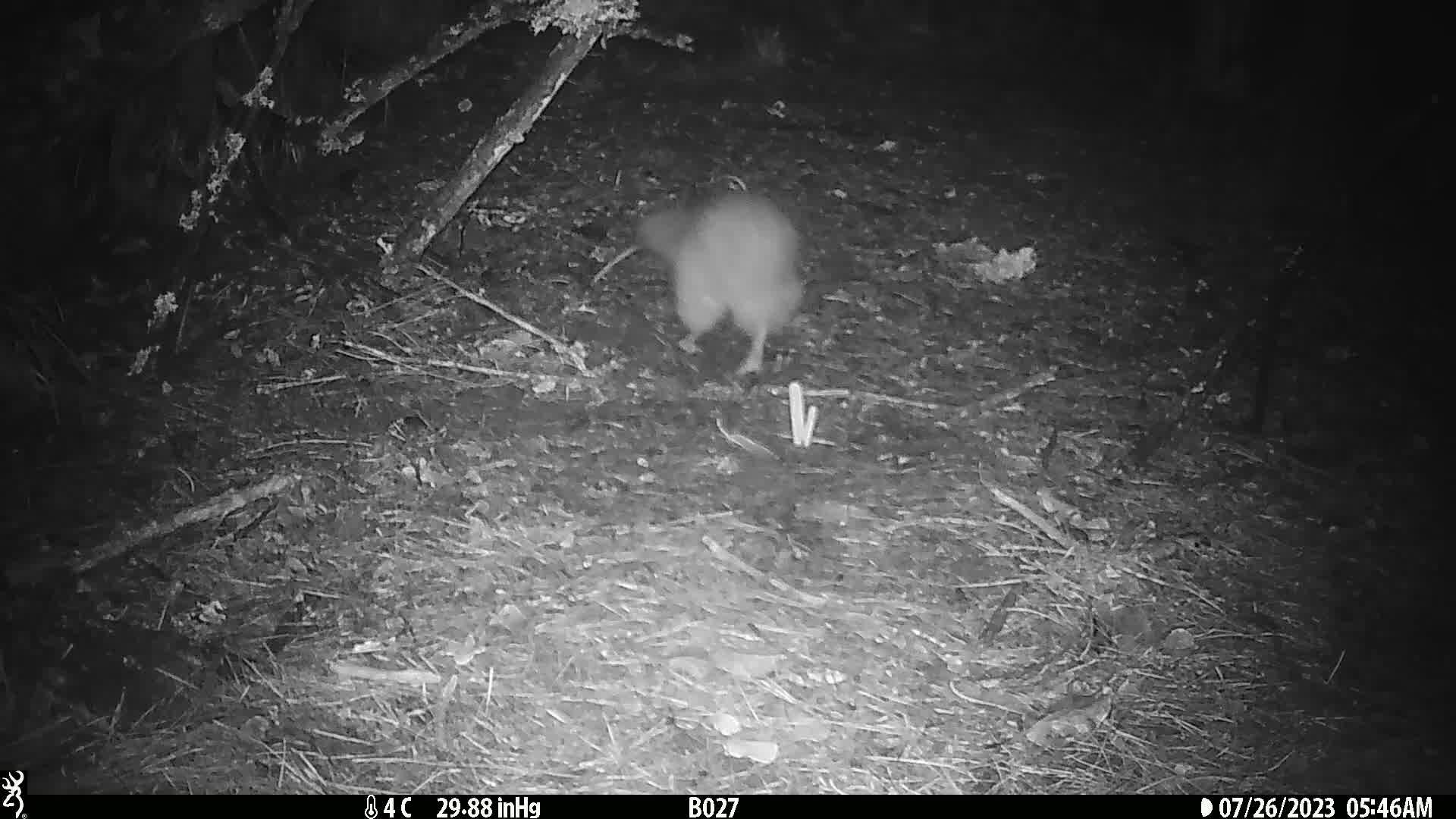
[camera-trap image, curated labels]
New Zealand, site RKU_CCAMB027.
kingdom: Animalia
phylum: Chordata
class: Aves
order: Apterygiformes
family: Apterygidae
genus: Apteryx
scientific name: Apteryx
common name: kiwi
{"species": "kiwi (Apteryx)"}